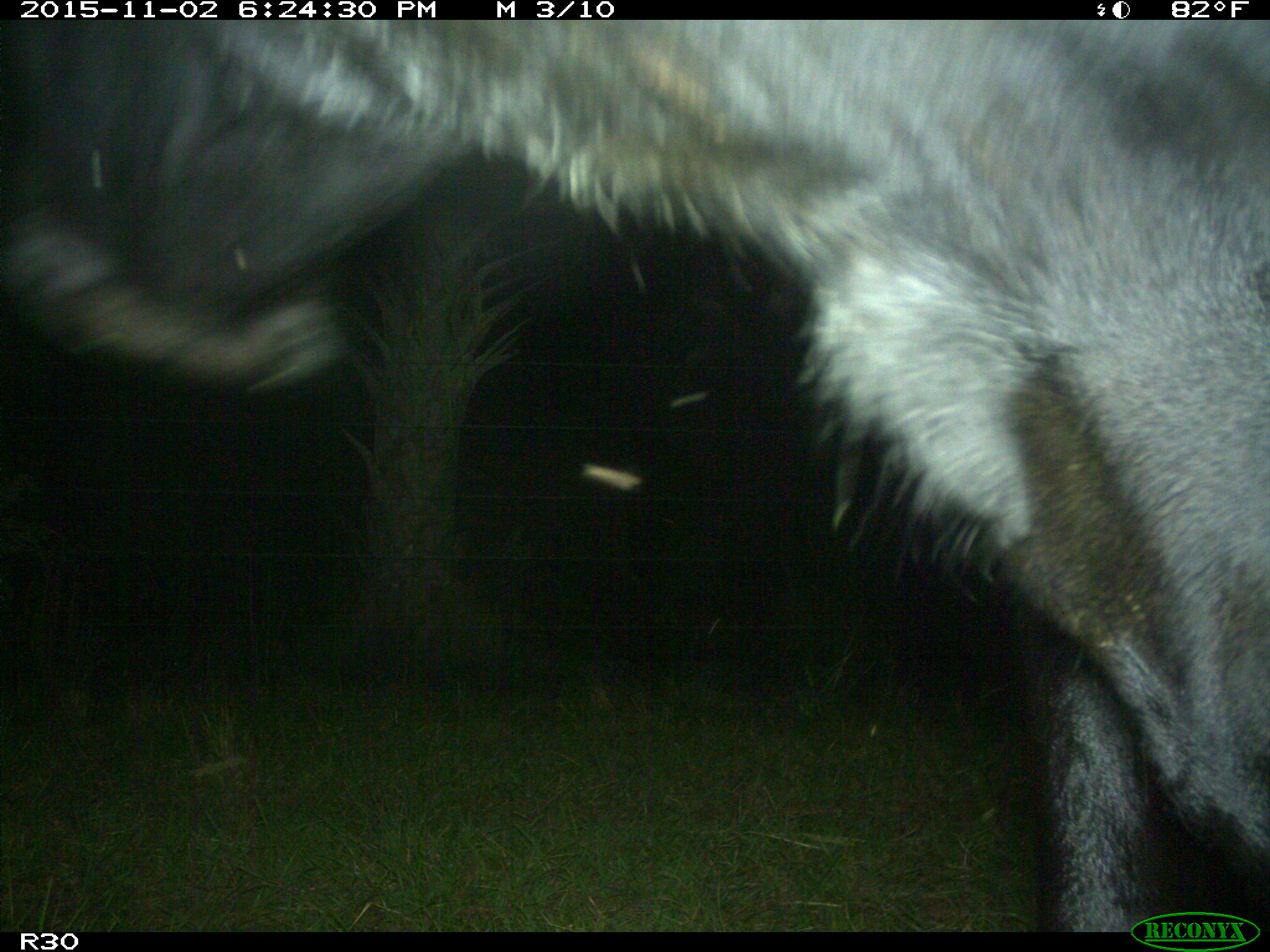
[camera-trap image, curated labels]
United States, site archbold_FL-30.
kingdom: Animalia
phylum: Chordata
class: Mammalia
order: Artiodactyla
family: Bovidae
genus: Bos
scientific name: Bos taurus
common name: domestic cow